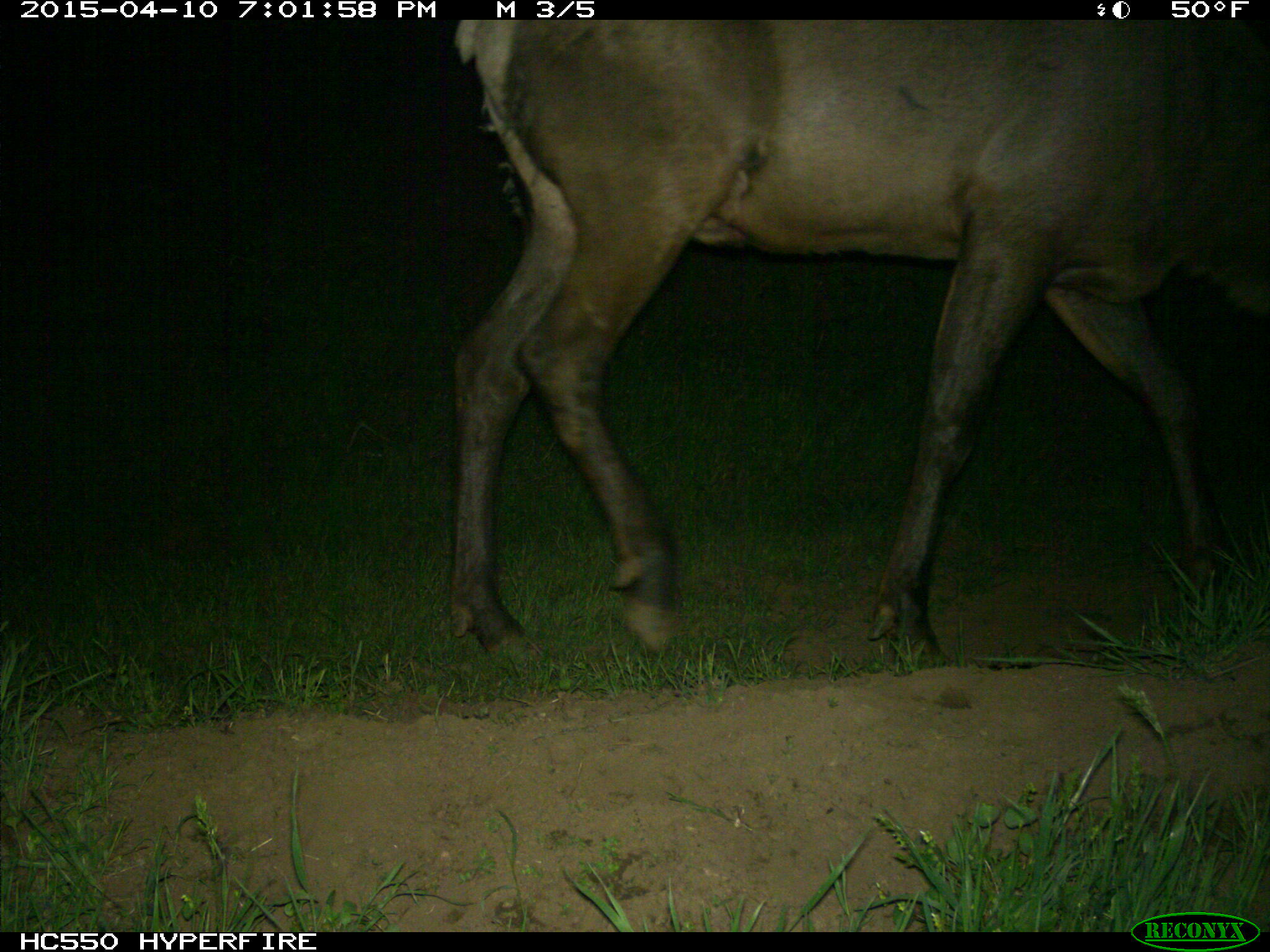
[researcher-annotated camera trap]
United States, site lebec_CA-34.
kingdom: Animalia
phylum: Chordata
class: Mammalia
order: Artiodactyla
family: Cervidae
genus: Cervus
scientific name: Cervus canadensis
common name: elk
Cervus canadensis (elk).